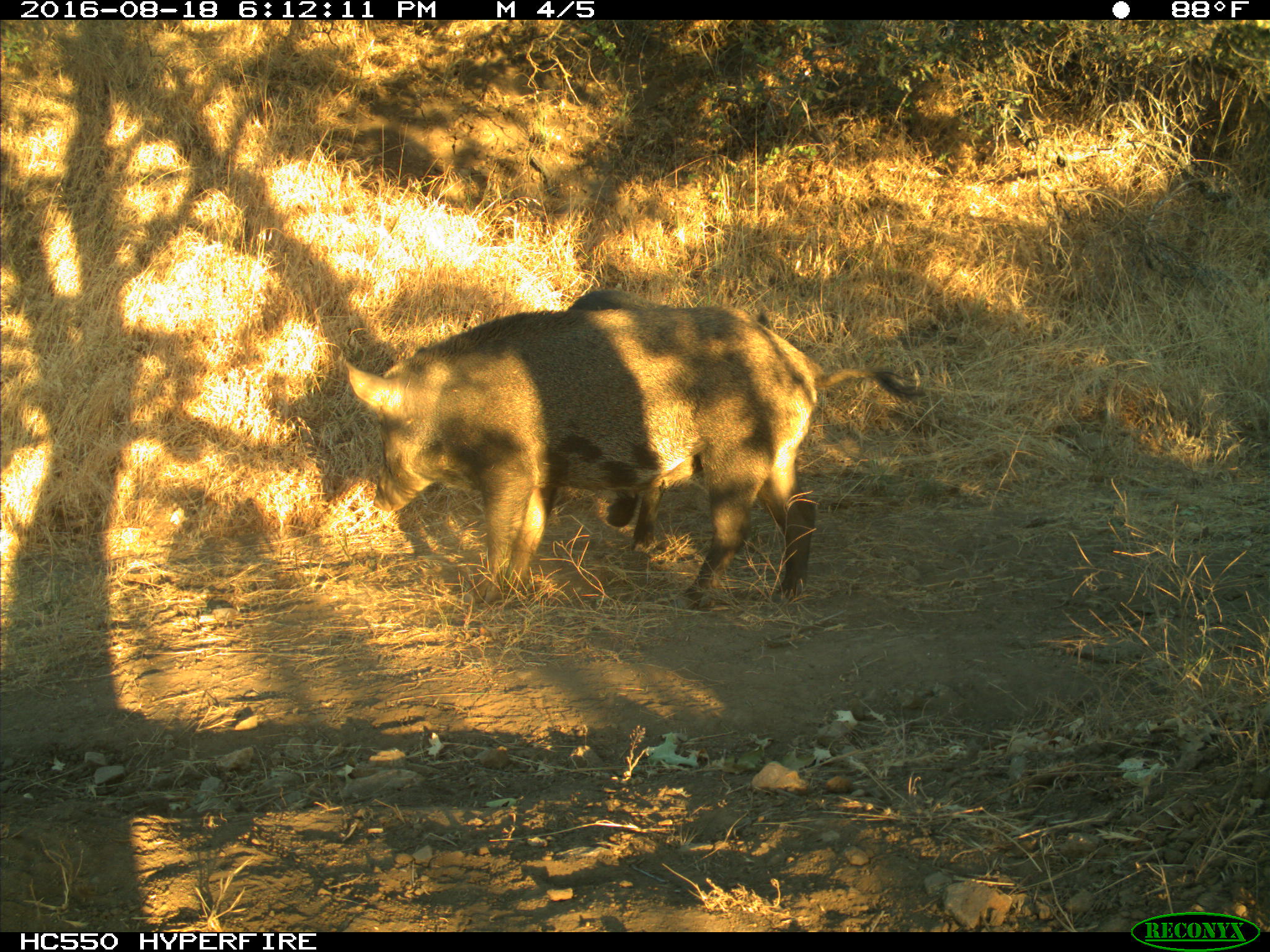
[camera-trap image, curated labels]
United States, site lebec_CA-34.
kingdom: Animalia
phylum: Chordata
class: Mammalia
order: Artiodactyla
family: Suidae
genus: Sus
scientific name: Sus scrofa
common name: wild boar